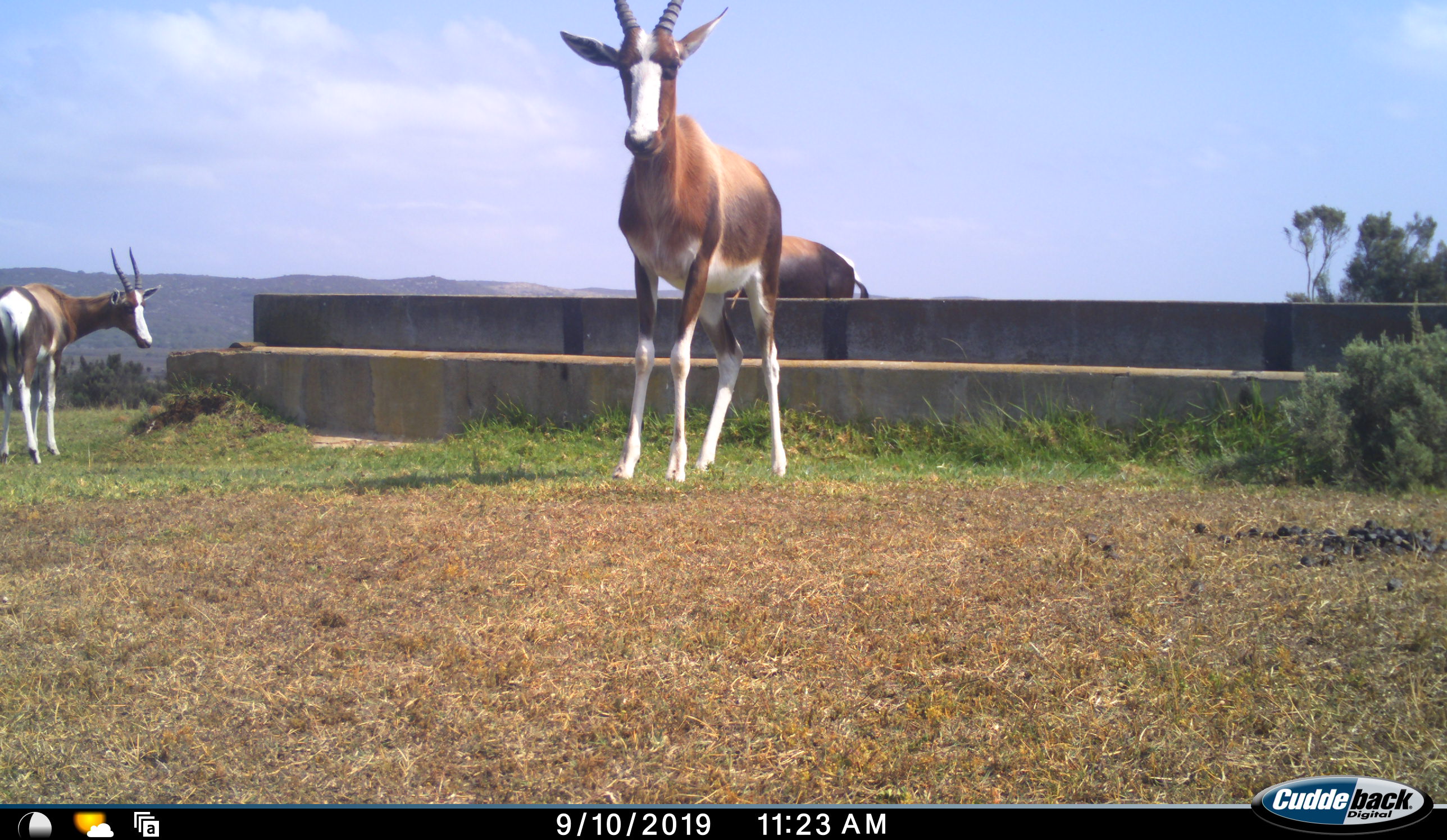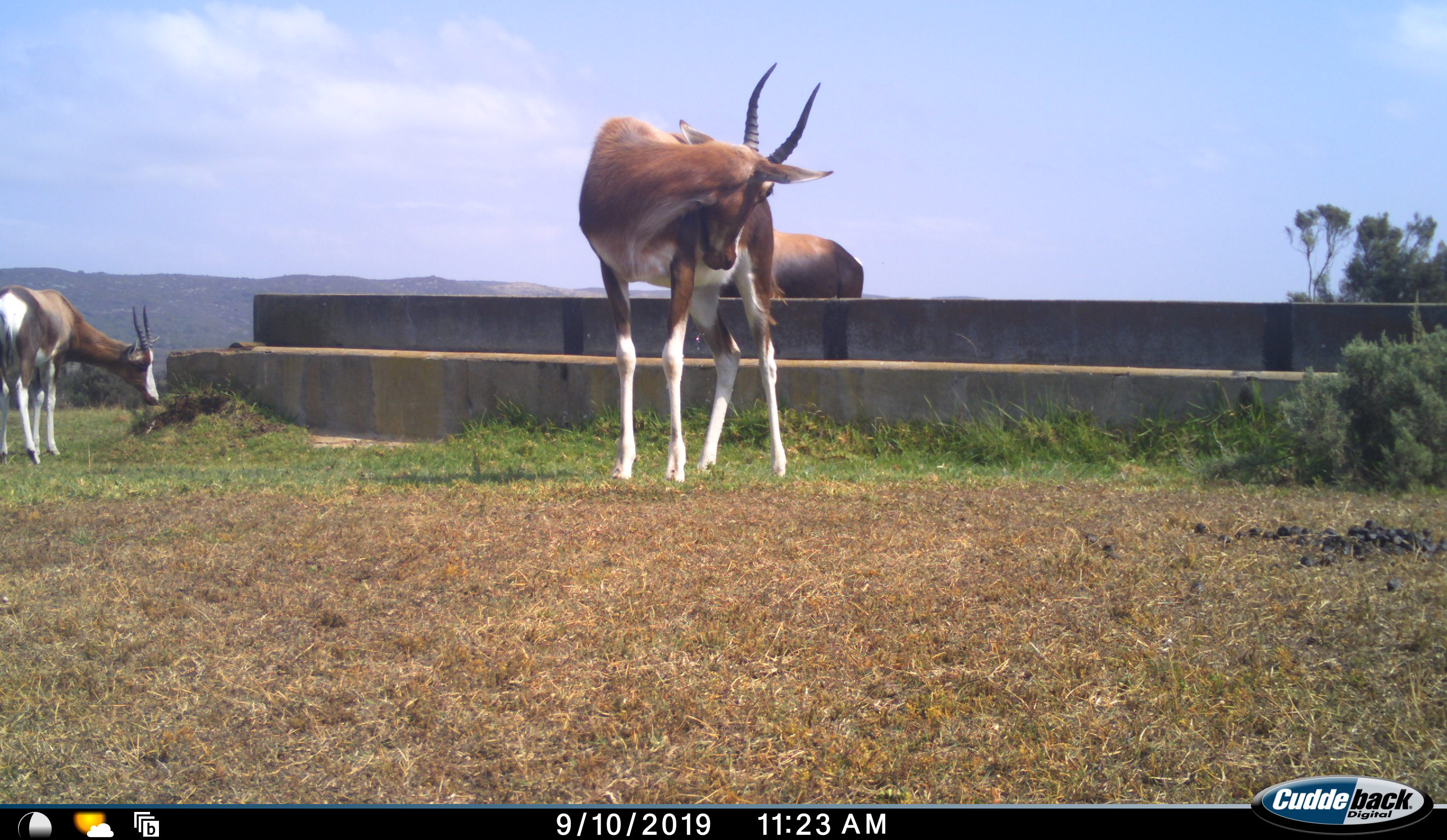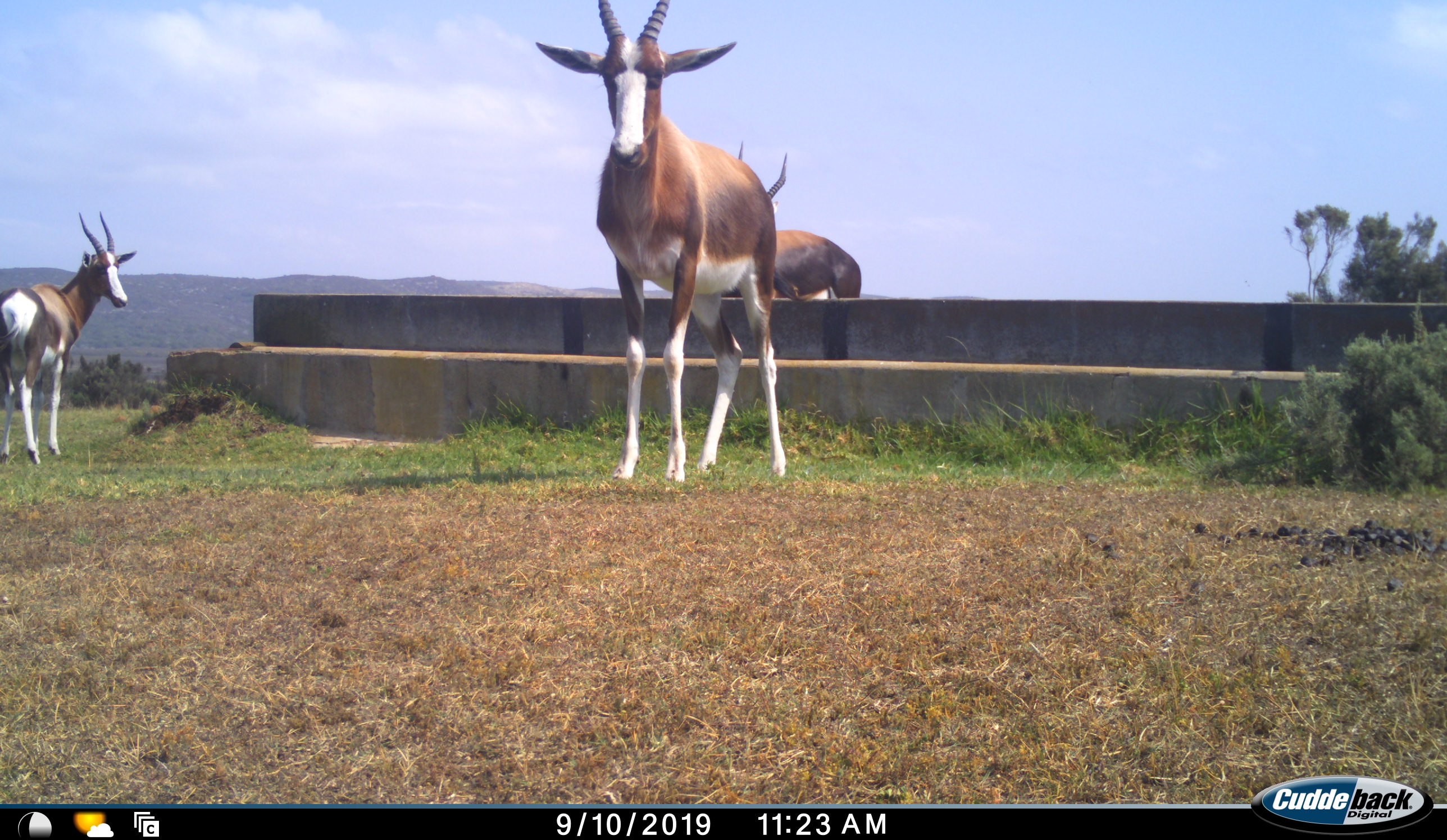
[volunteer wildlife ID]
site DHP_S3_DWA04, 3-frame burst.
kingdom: Animalia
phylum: Chordata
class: Mammalia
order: Artiodactyla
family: Bovidae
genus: Damaliscus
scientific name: Damaliscus pygargus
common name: bontebok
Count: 3.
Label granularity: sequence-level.